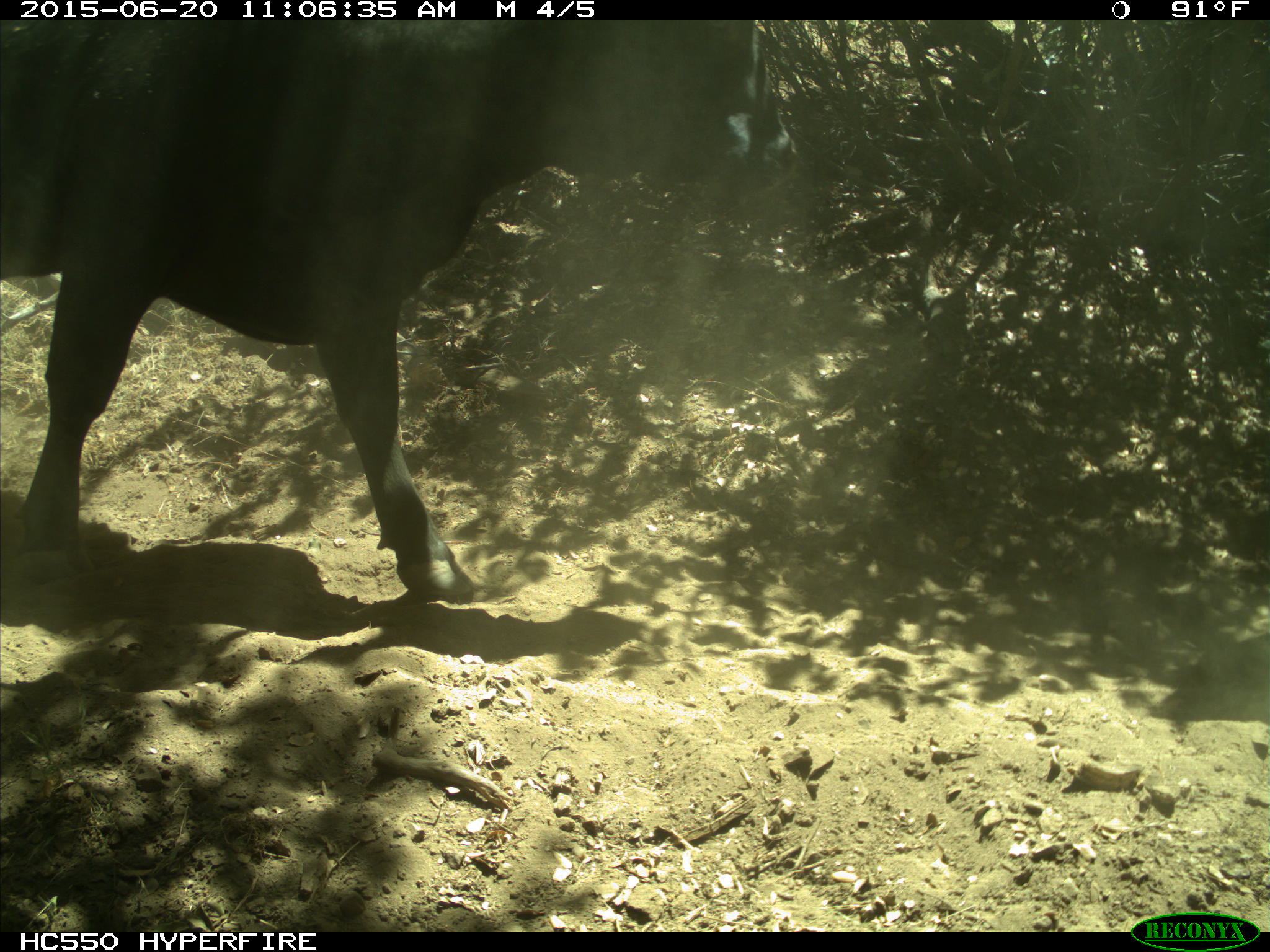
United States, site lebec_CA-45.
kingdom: Animalia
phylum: Chordata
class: Mammalia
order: Artiodactyla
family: Bovidae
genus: Bos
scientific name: Bos taurus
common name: domestic cow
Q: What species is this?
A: Bos taurus (domestic cow).